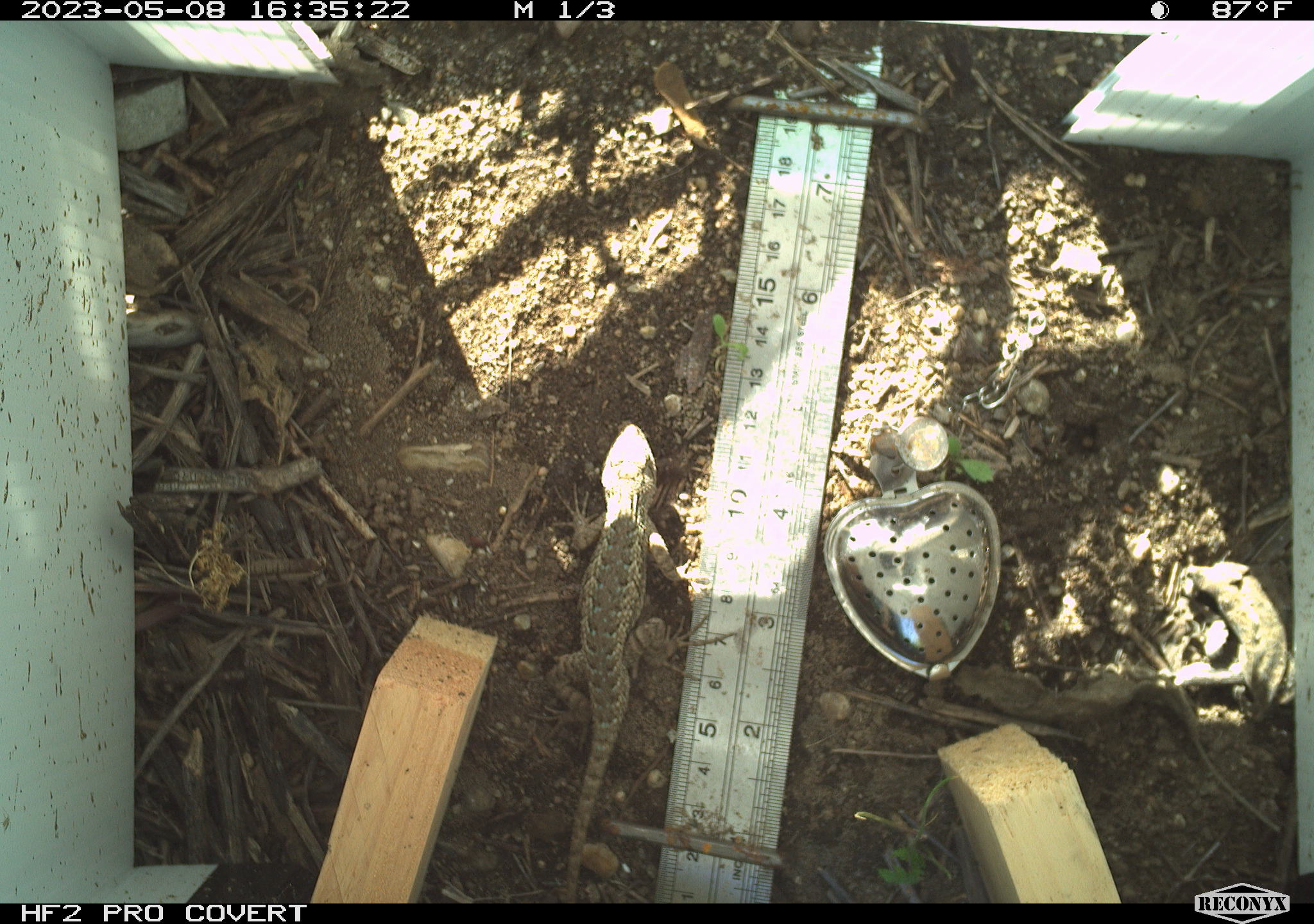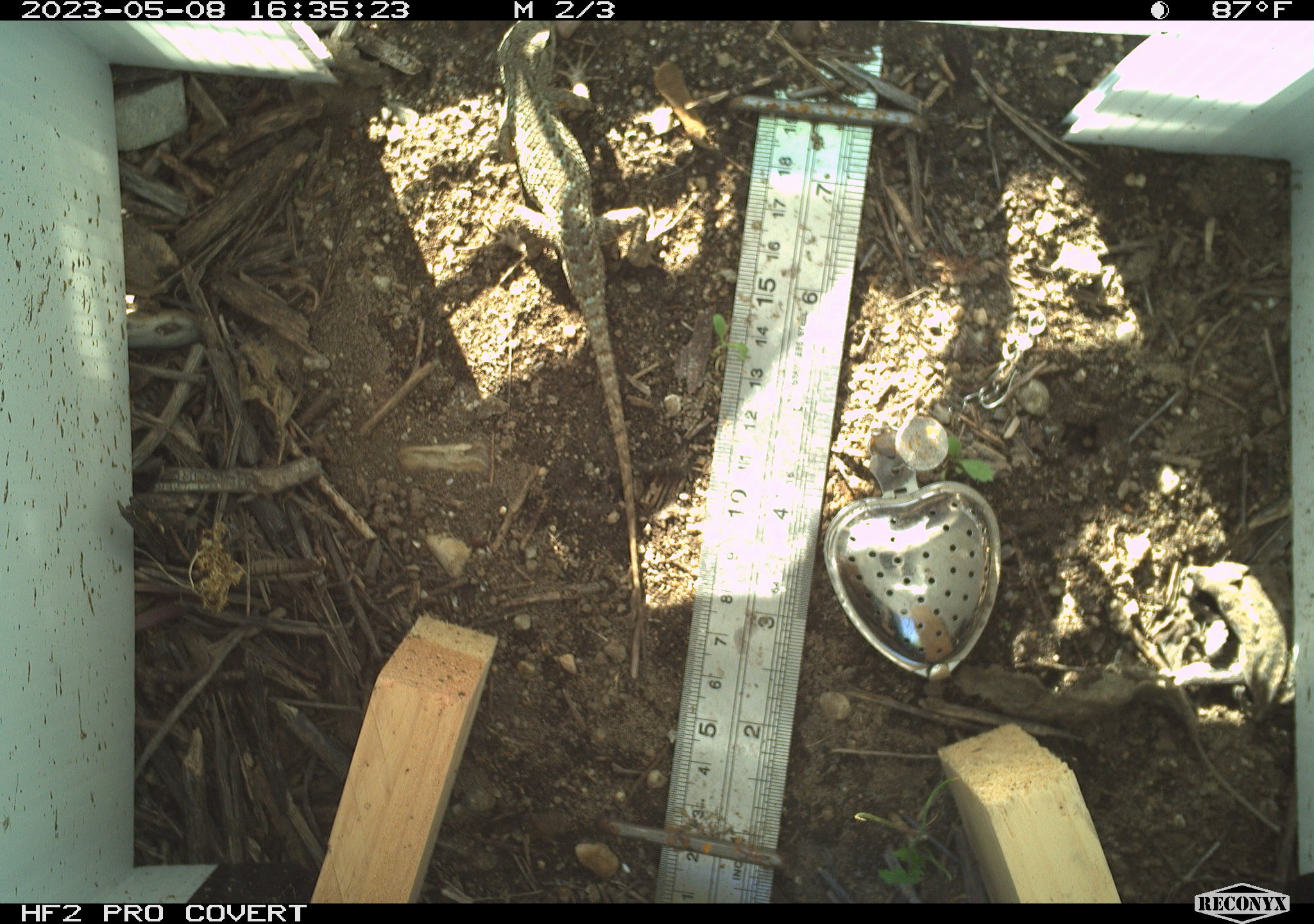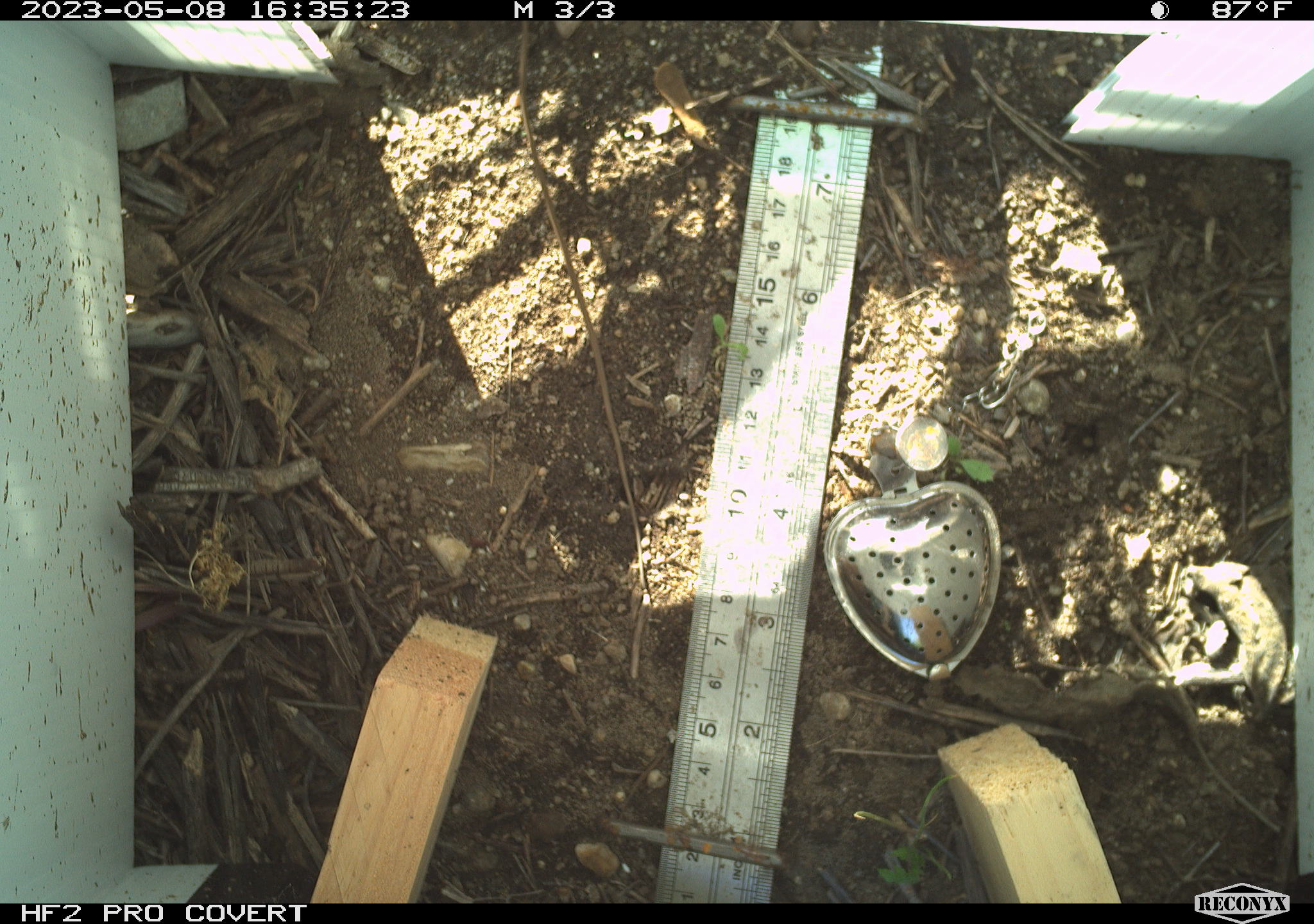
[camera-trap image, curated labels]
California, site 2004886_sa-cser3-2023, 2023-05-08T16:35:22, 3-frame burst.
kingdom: Animalia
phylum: Chordata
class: Reptilia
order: Squamata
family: Phrynosomatidae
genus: Sceloporus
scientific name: Sceloporus occidentalis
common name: western fence lizard